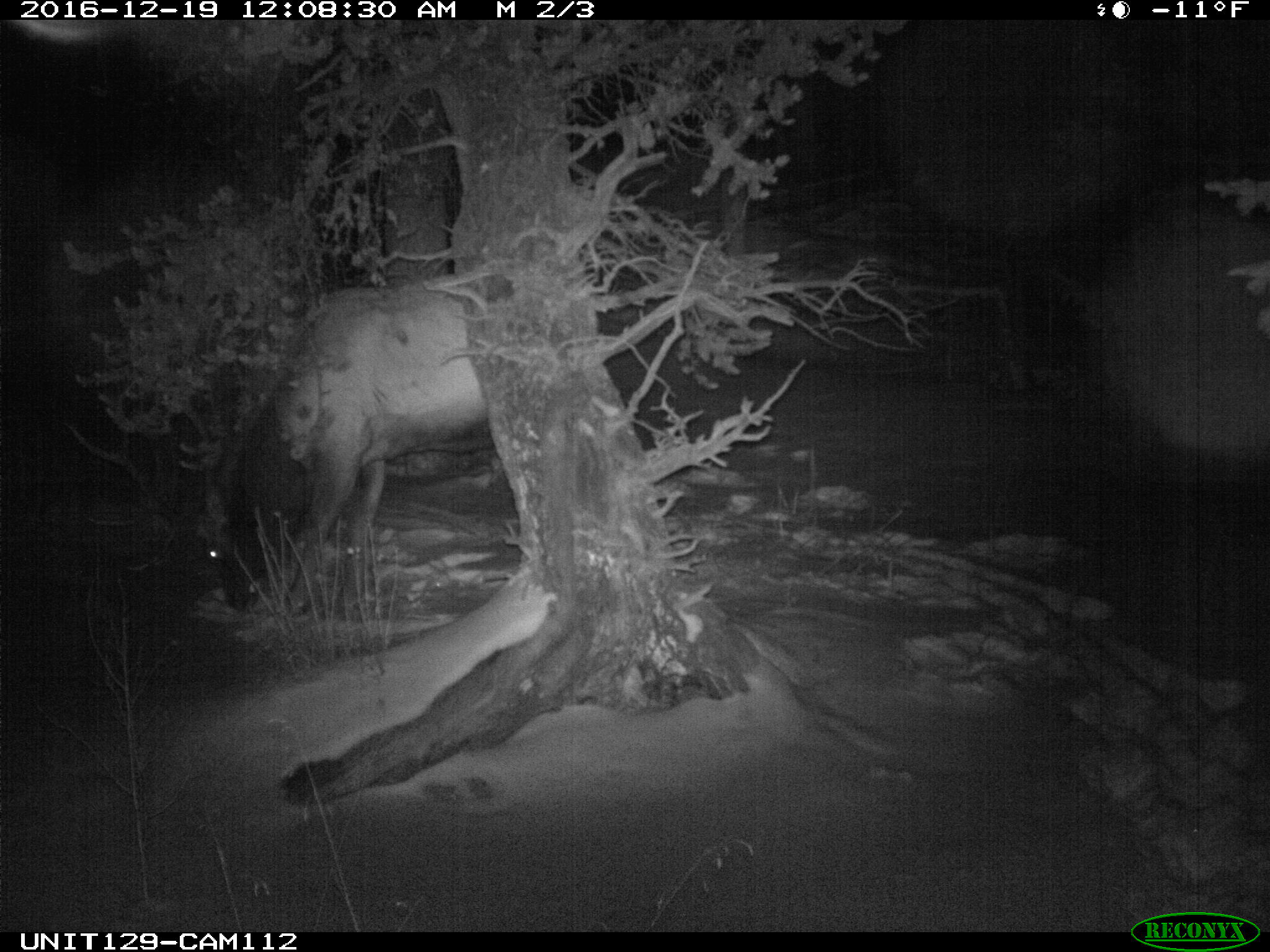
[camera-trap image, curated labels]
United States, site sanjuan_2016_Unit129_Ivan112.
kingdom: Animalia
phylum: Chordata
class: Mammalia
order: Artiodactyla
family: Cervidae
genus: Cervus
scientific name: Cervus elaphus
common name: red deer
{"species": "Cervus elaphus (red deer)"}